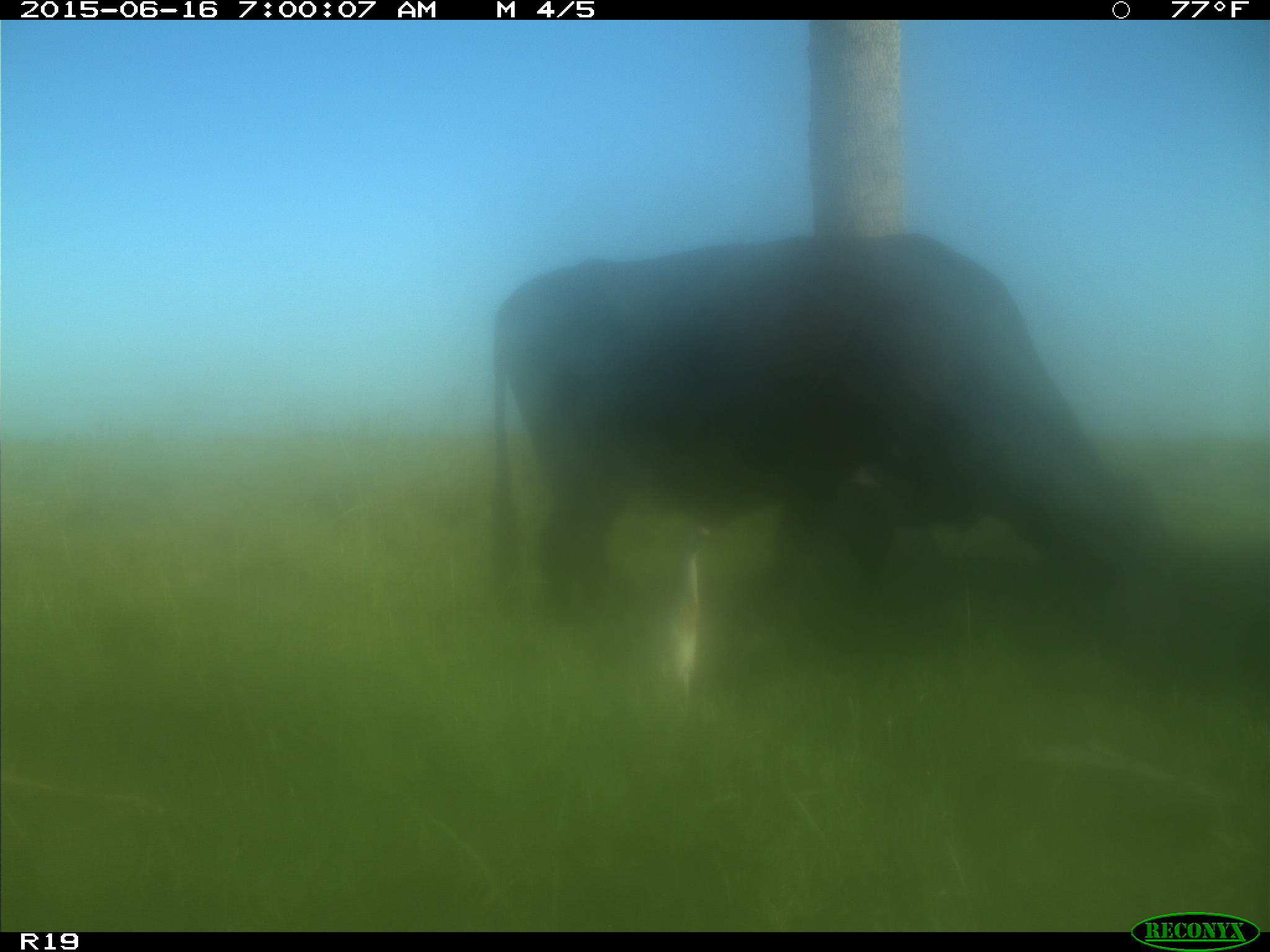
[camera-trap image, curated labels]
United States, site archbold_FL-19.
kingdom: Animalia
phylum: Chordata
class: Mammalia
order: Artiodactyla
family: Bovidae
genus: Bos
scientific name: Bos taurus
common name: domestic cow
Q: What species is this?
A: Bos taurus (domestic cow).